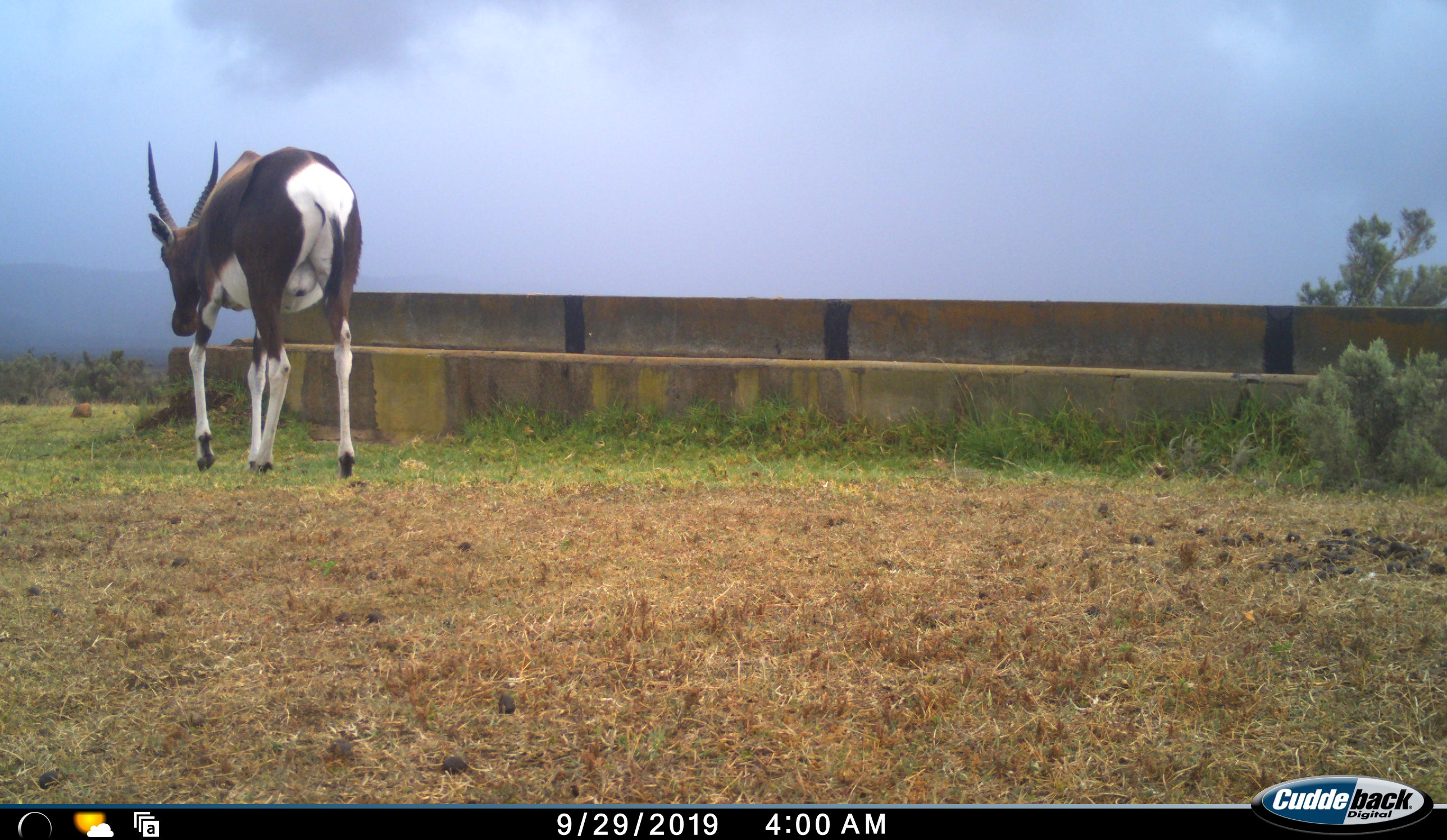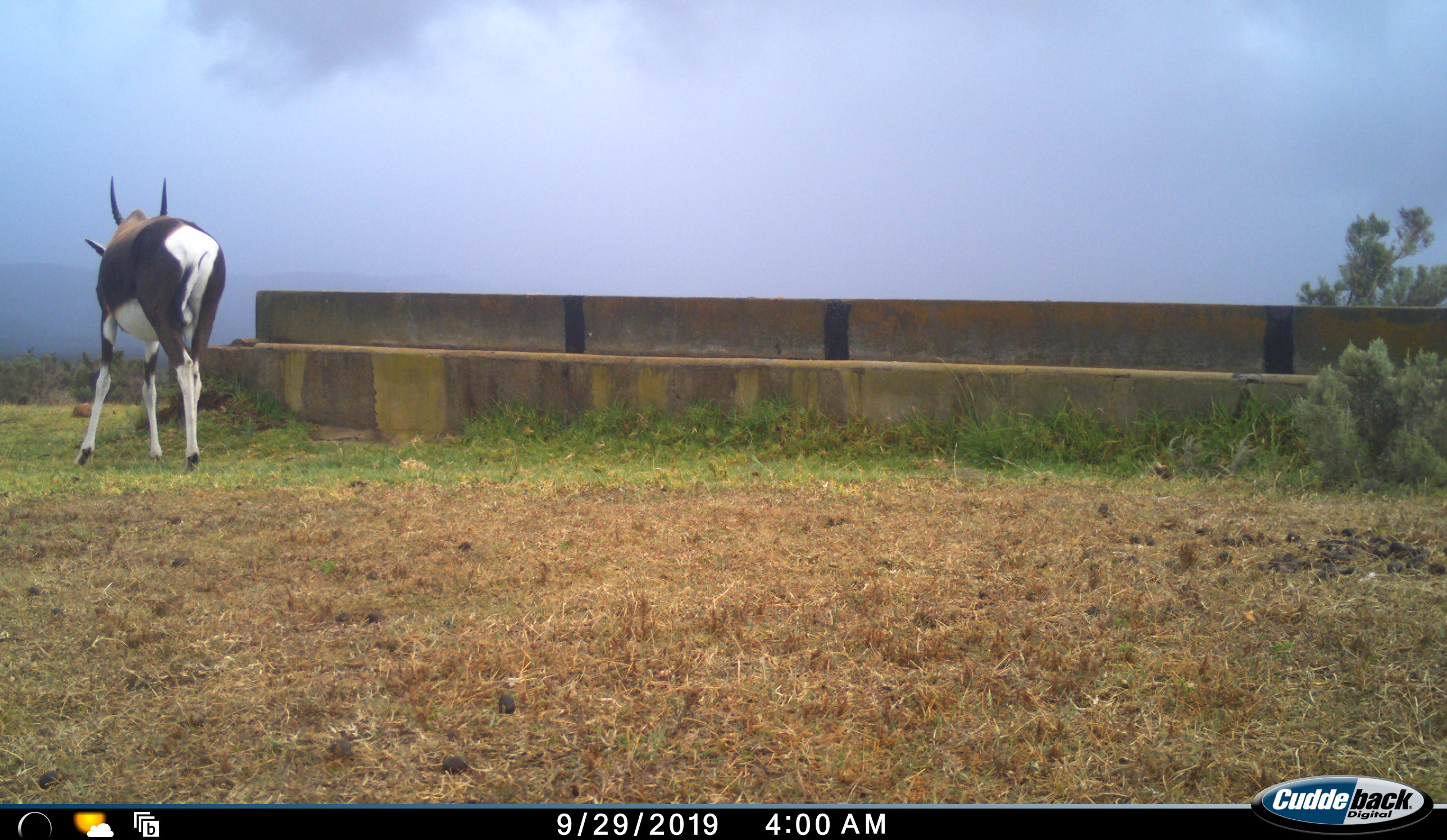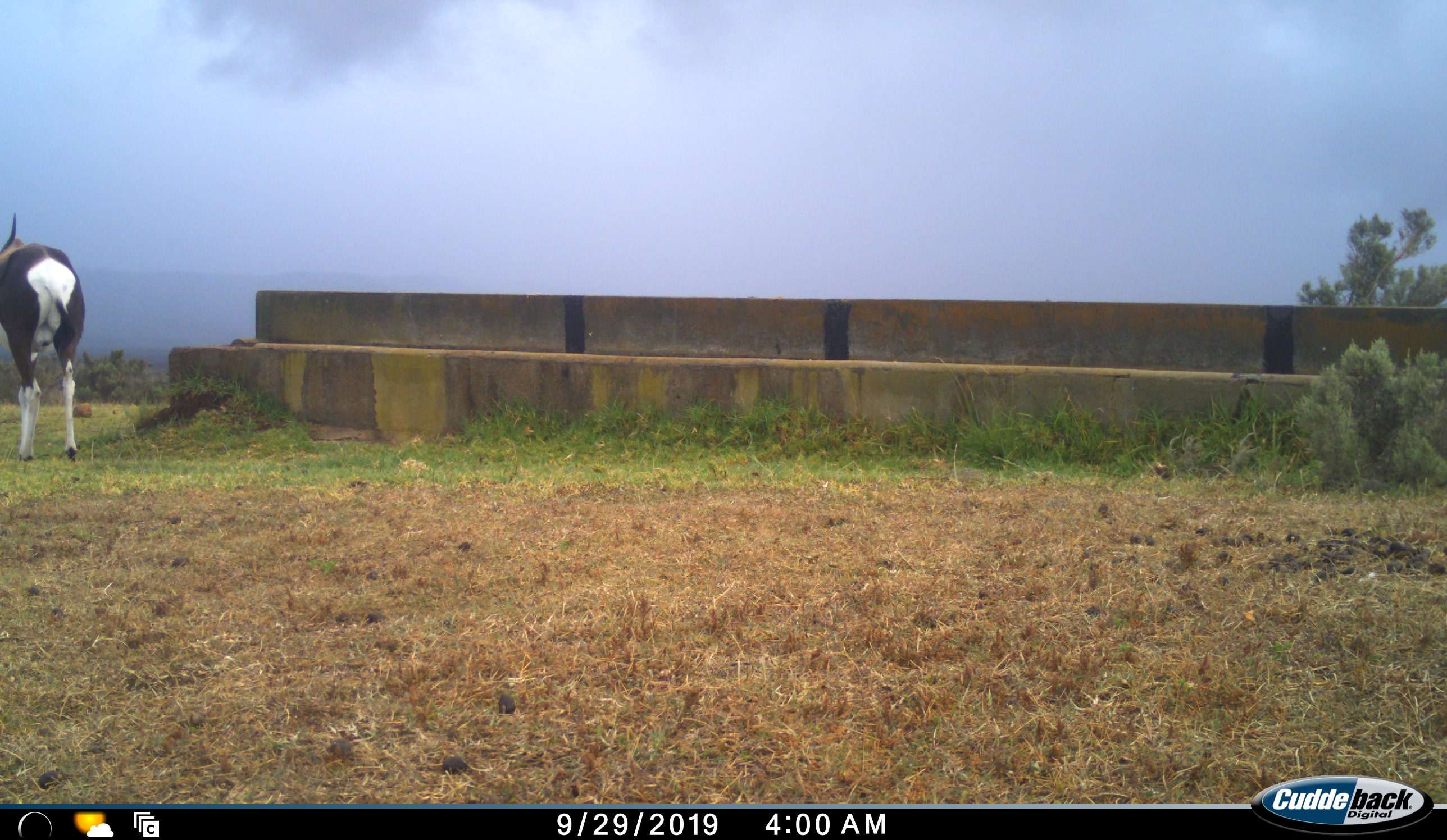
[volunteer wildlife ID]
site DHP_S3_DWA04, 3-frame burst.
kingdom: Animalia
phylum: Chordata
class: Mammalia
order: Artiodactyla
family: Bovidae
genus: Damaliscus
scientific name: Damaliscus pygargus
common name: bontebok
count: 1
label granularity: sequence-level